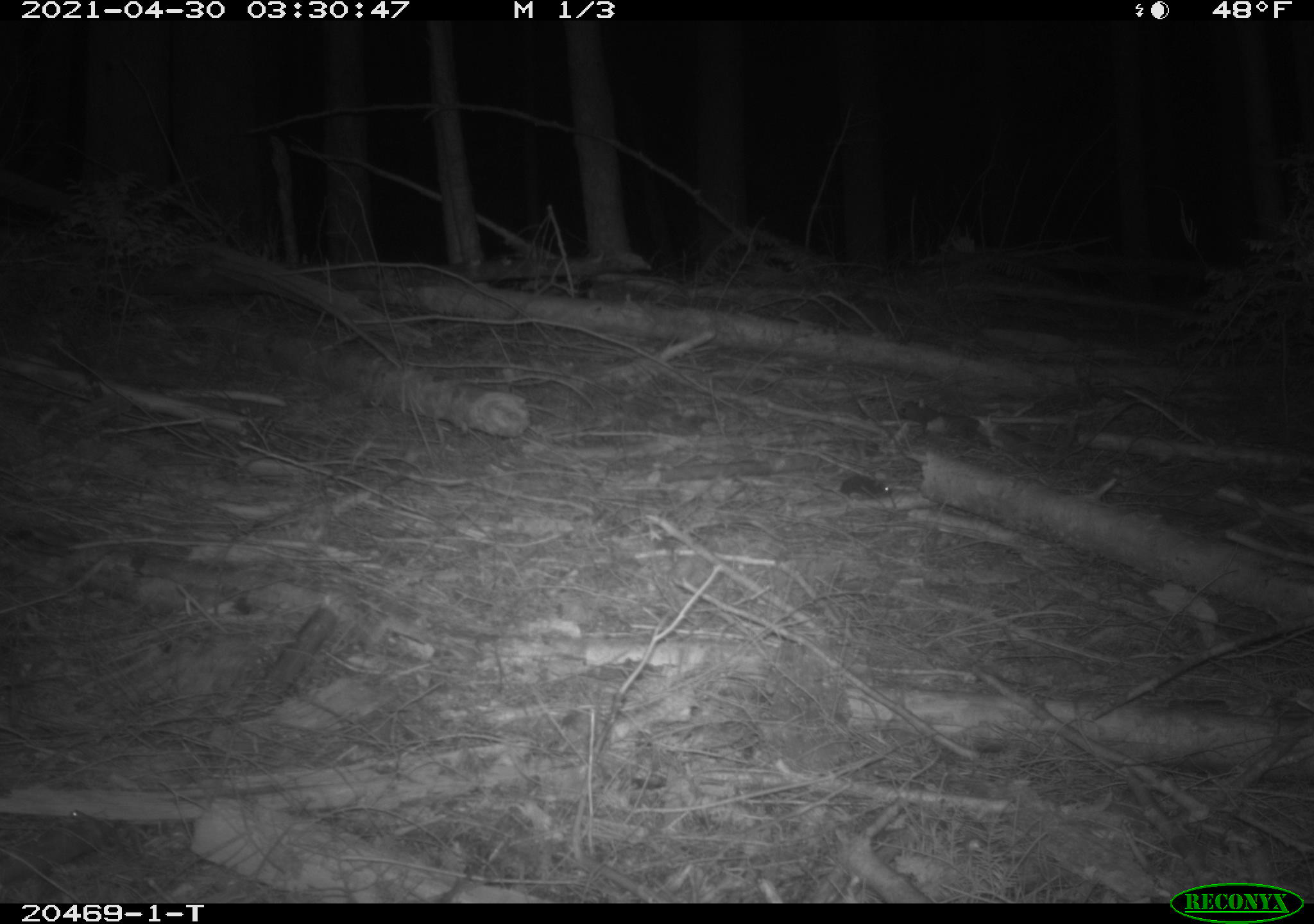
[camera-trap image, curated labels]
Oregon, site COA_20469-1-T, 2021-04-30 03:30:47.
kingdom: Animalia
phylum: Chordata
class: Mammalia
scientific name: Mammalia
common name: small mammal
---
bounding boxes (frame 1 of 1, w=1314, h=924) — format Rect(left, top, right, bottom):
small mammal: Rect(793, 457, 920, 524)